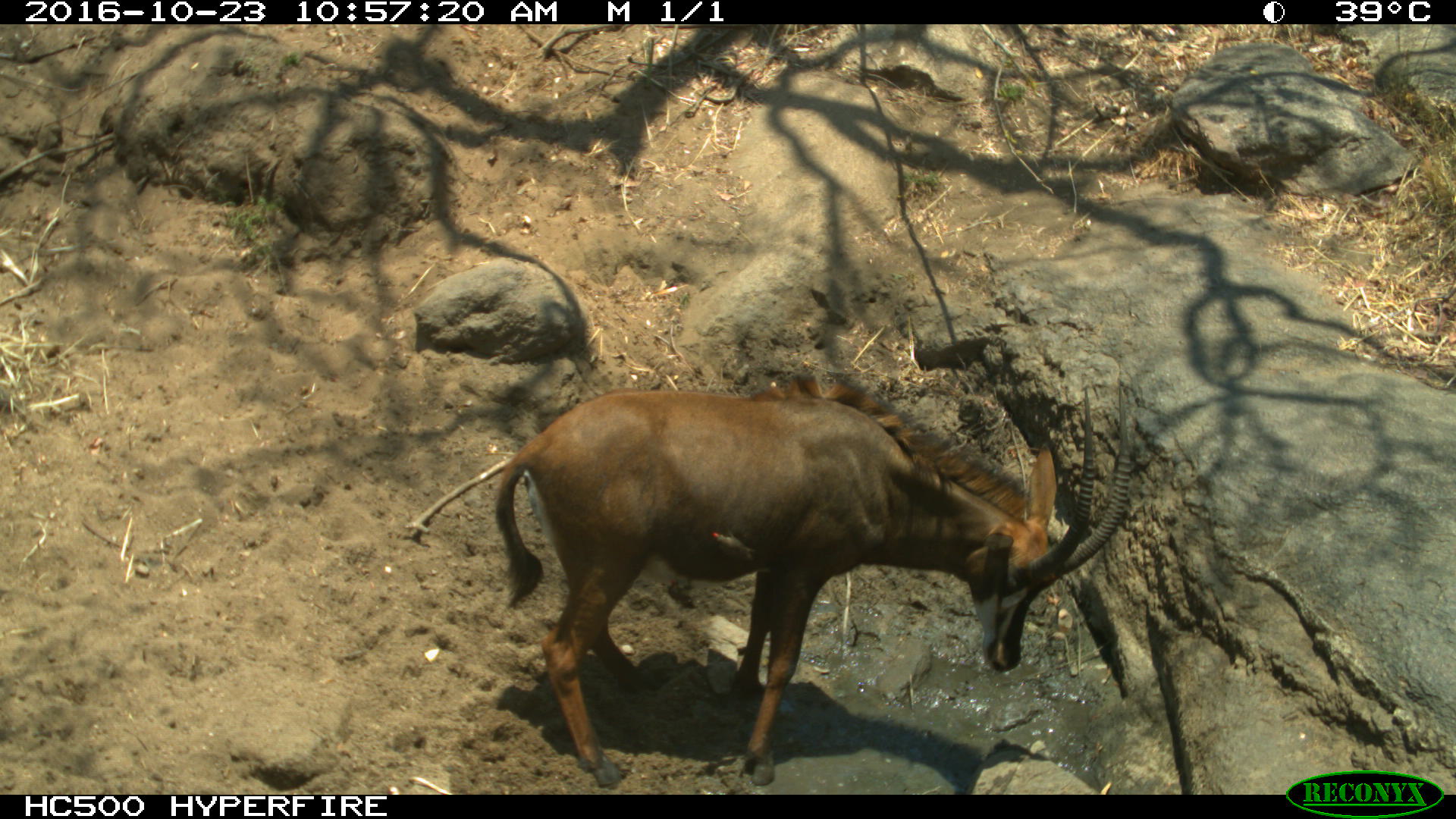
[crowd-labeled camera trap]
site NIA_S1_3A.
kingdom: Animalia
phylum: Chordata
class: Mammalia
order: Artiodactyla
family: Bovidae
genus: Hippotragus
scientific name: Hippotragus niger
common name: sable antelope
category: sable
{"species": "sable (sable antelope) (Hippotragus niger)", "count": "1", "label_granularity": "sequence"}